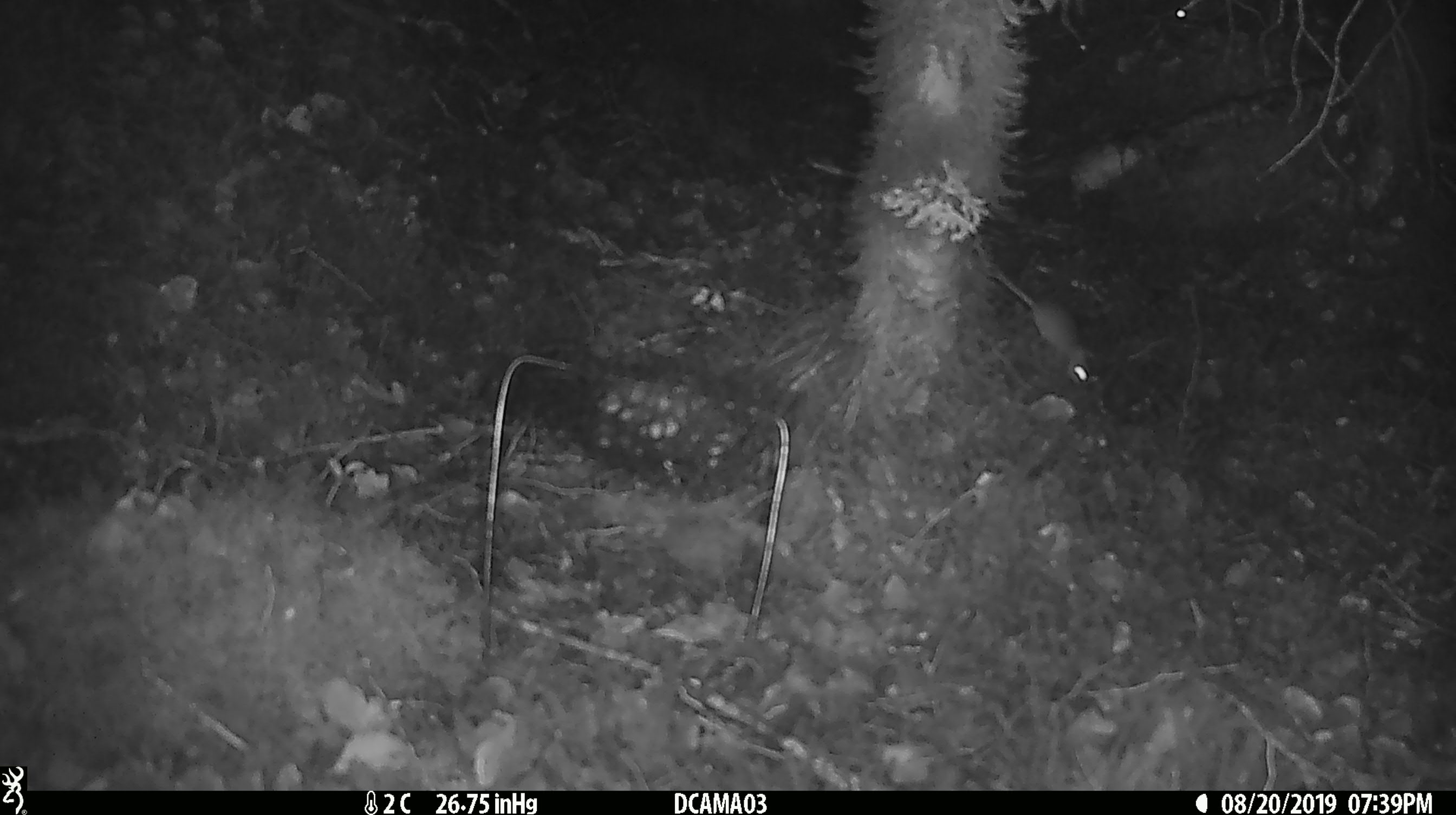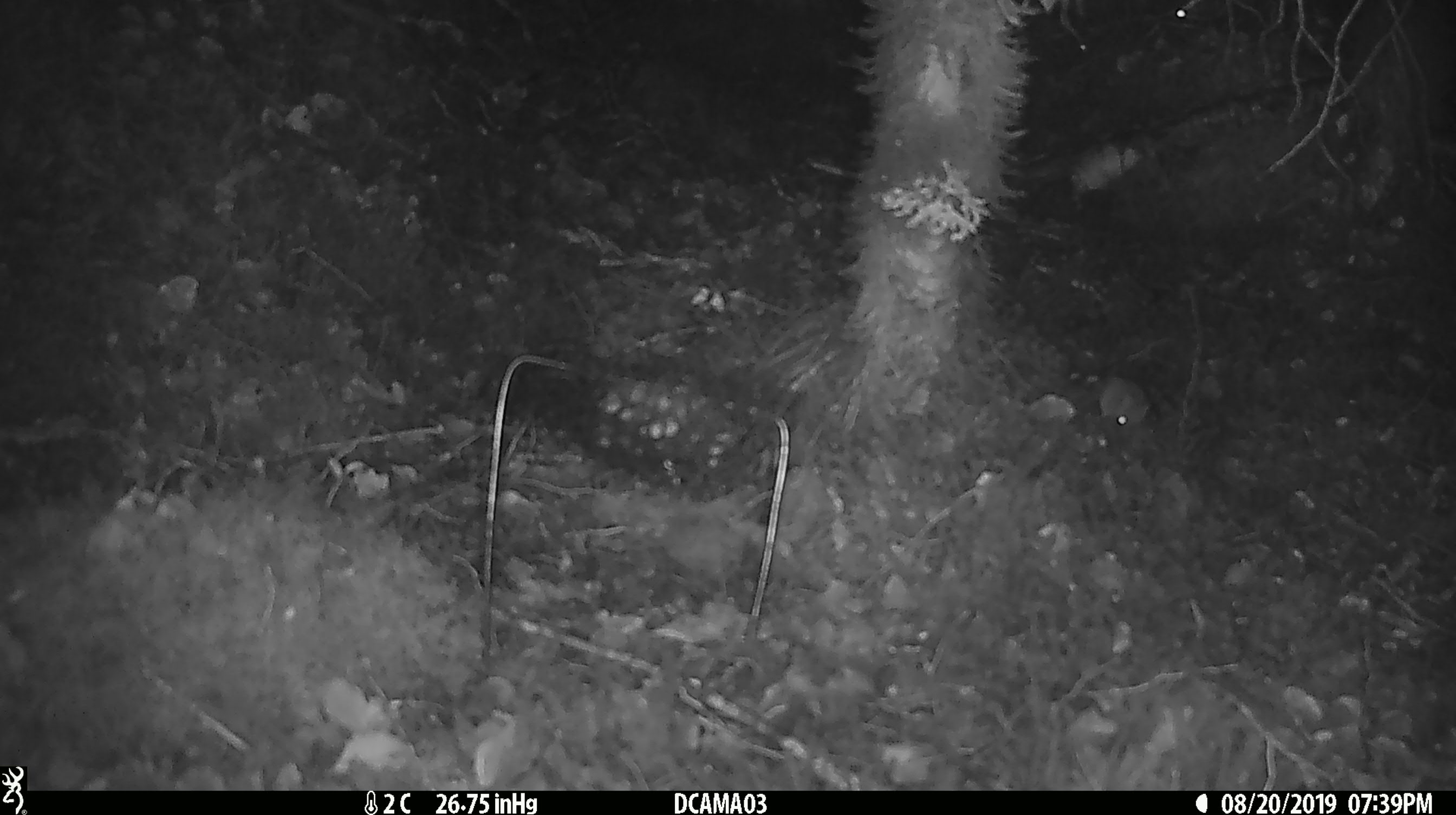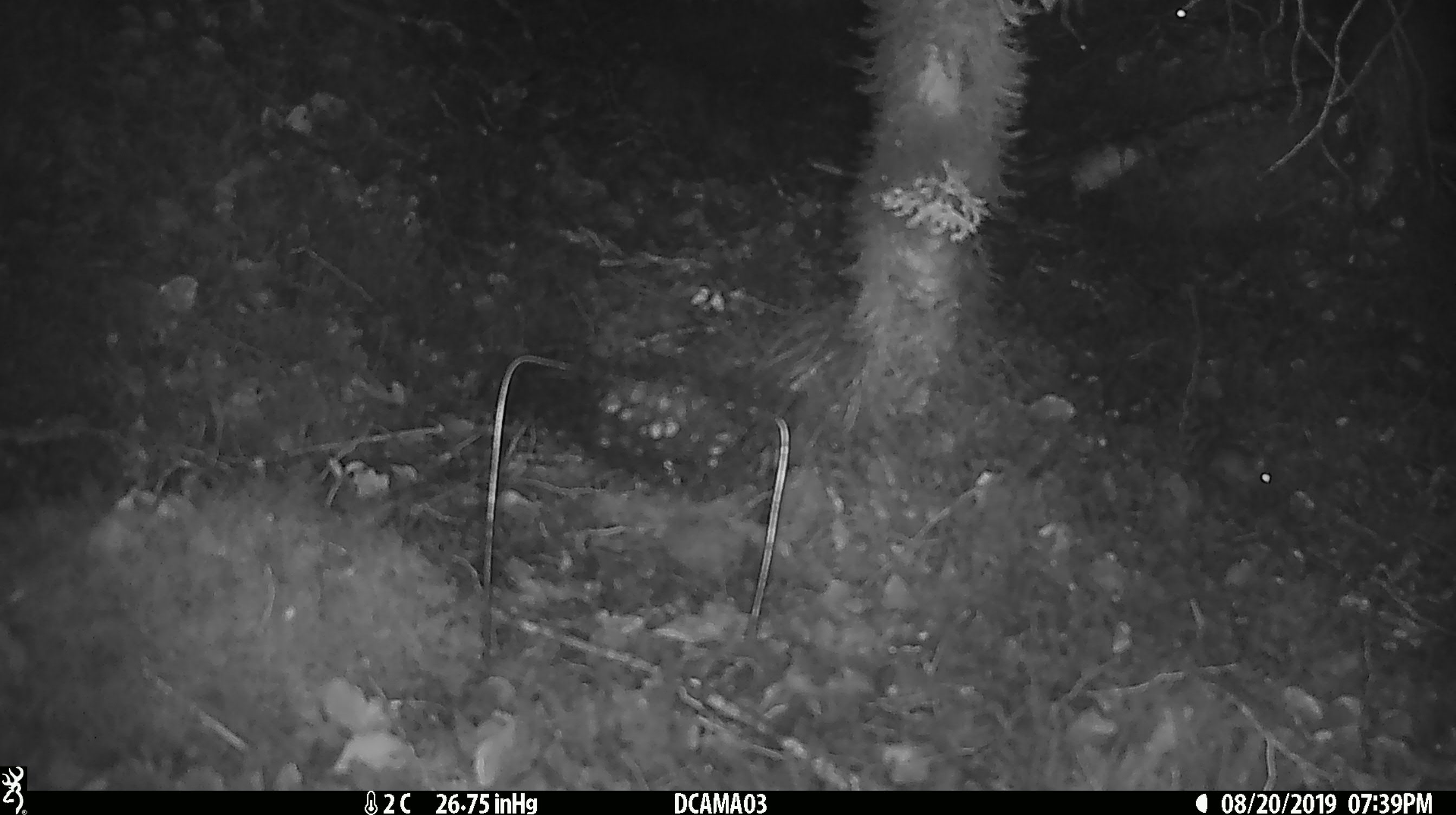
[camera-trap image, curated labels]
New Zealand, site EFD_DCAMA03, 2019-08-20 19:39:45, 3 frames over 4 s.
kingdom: Animalia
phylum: Chordata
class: Mammalia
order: Rodentia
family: Muridae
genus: Mus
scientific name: Mus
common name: mouse